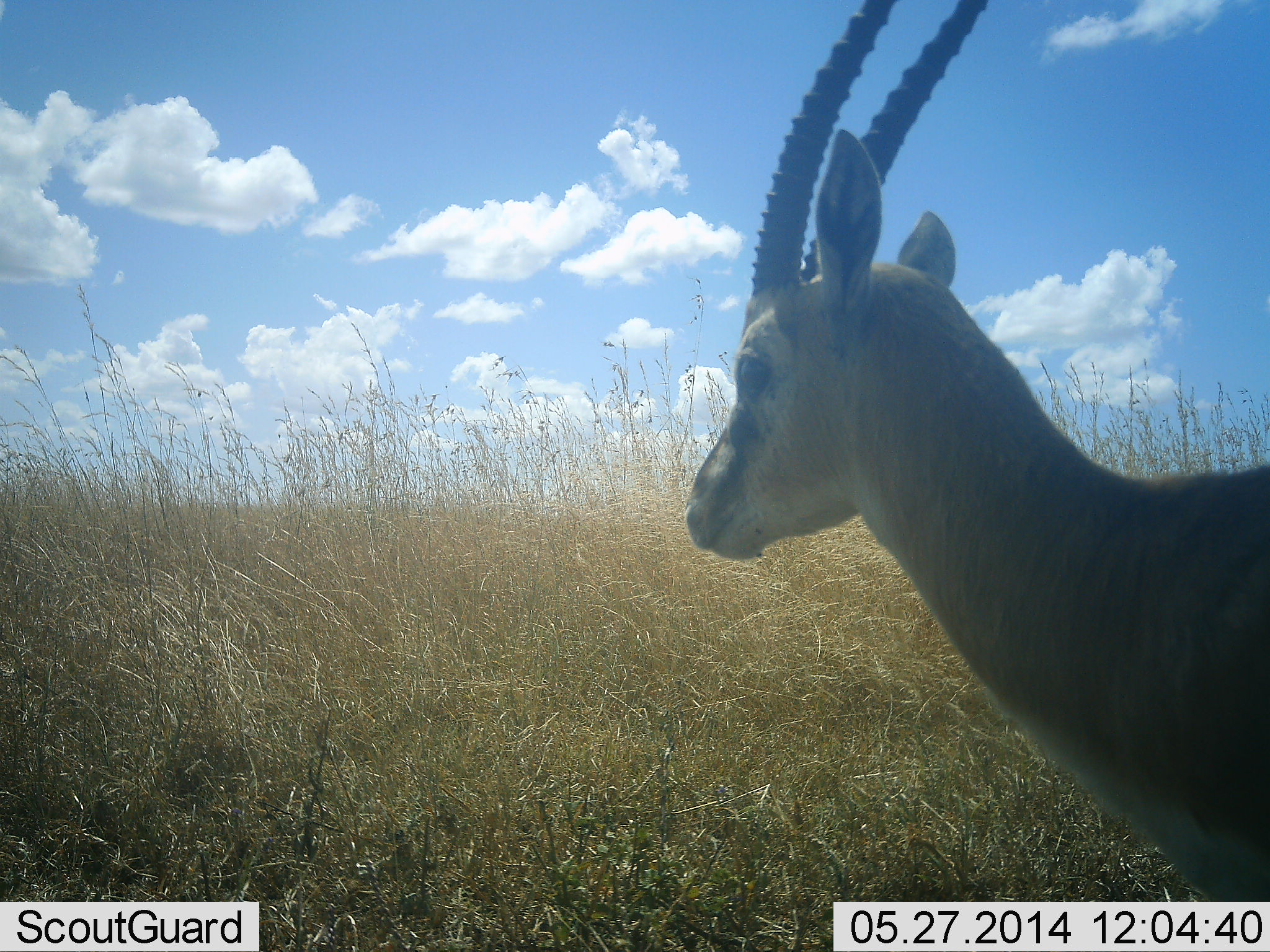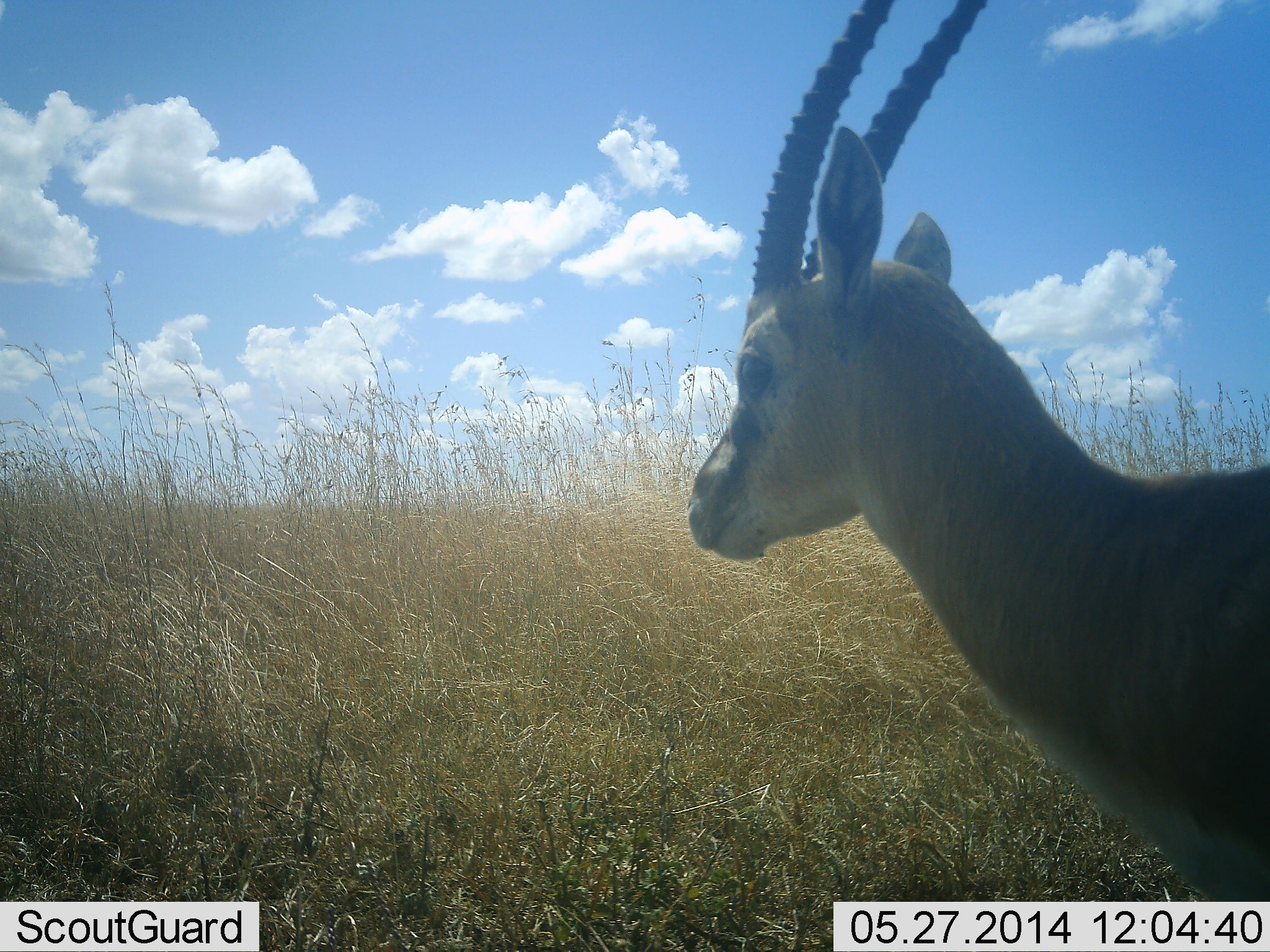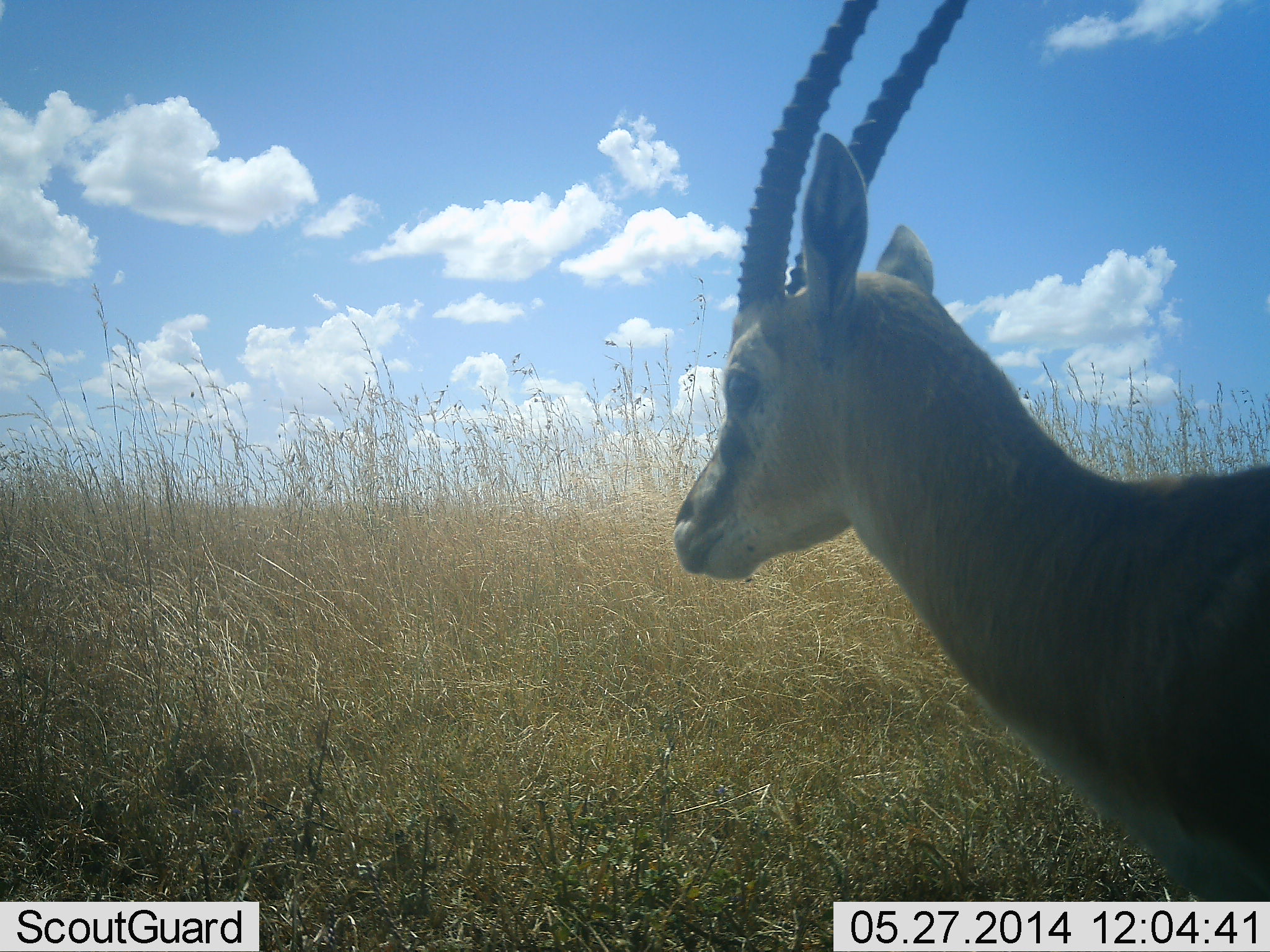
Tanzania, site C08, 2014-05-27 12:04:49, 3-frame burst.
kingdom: Animalia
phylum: Chordata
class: Mammalia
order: Artiodactyla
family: Bovidae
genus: Eudorcas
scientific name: Eudorcas thomsonii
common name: thomson's gazelle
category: gazellethomsons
Gazellethomsons (thomson's gazelle) (Eudorcas thomsonii), count 1. Behavior (volunteer vote fractions): standing 100%, resting 0%, moving 0%, interacting 0%. Young present (vote fraction): 0%. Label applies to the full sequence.